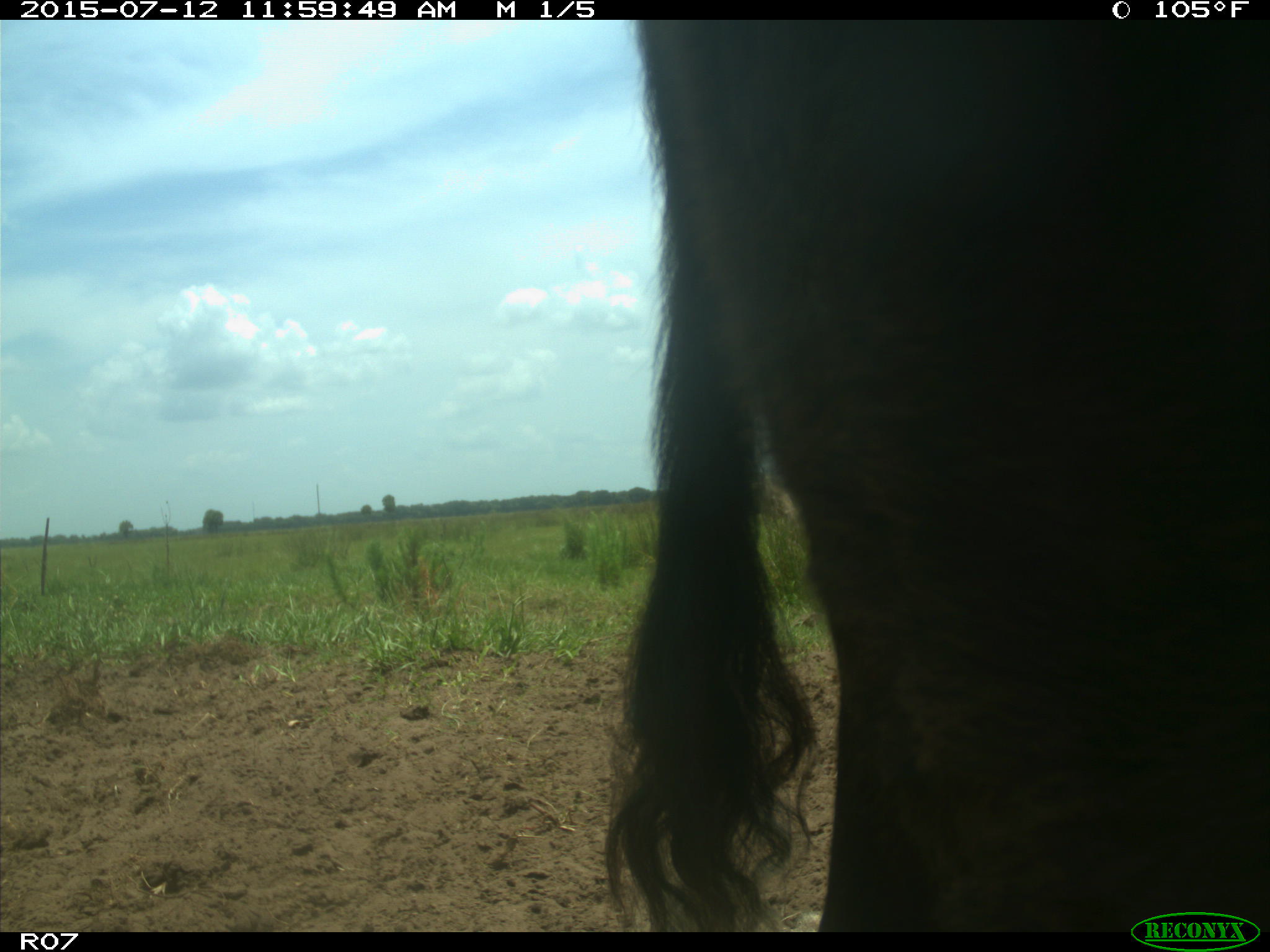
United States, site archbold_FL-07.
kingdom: Animalia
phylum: Chordata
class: Mammalia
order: Artiodactyla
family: Bovidae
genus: Bos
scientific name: Bos taurus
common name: domestic cow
Bos taurus (domestic cow).